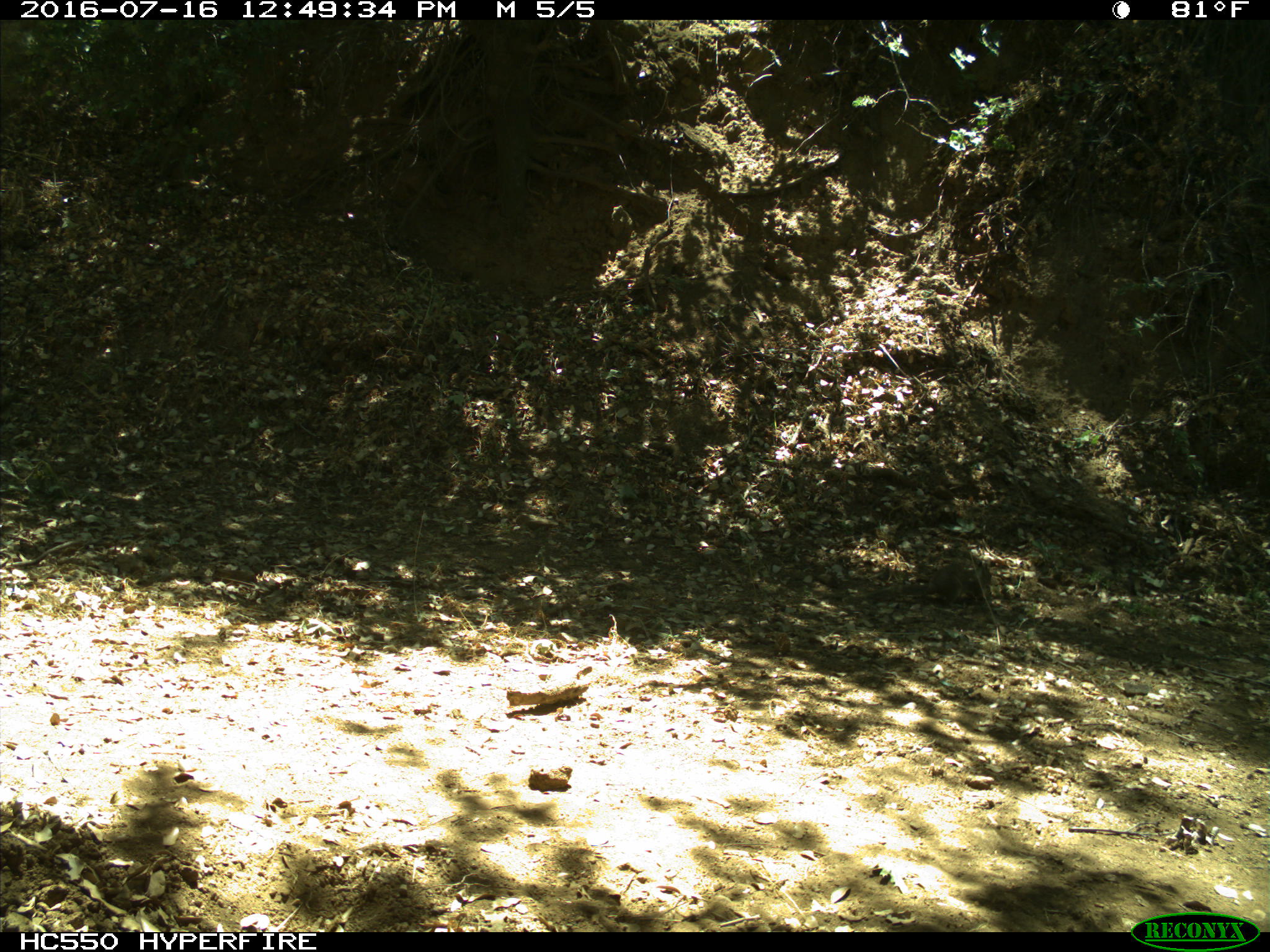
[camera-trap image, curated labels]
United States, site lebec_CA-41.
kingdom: Animalia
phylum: Chordata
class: Mammalia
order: Rodentia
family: Sciuridae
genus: Otospermophilus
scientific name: Otospermophilus beecheyi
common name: california ground squirrel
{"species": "Otospermophilus beecheyi (california ground squirrel)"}